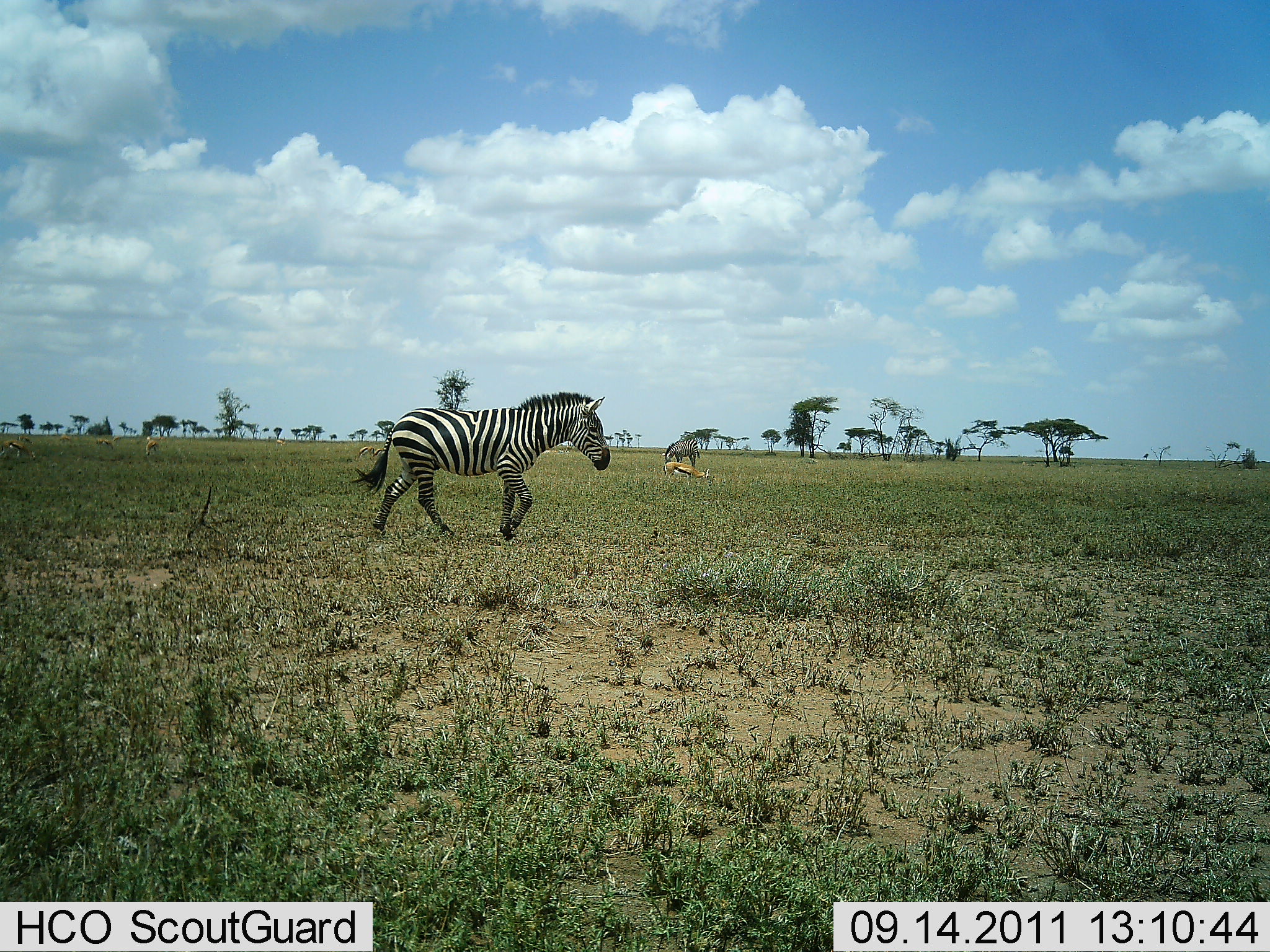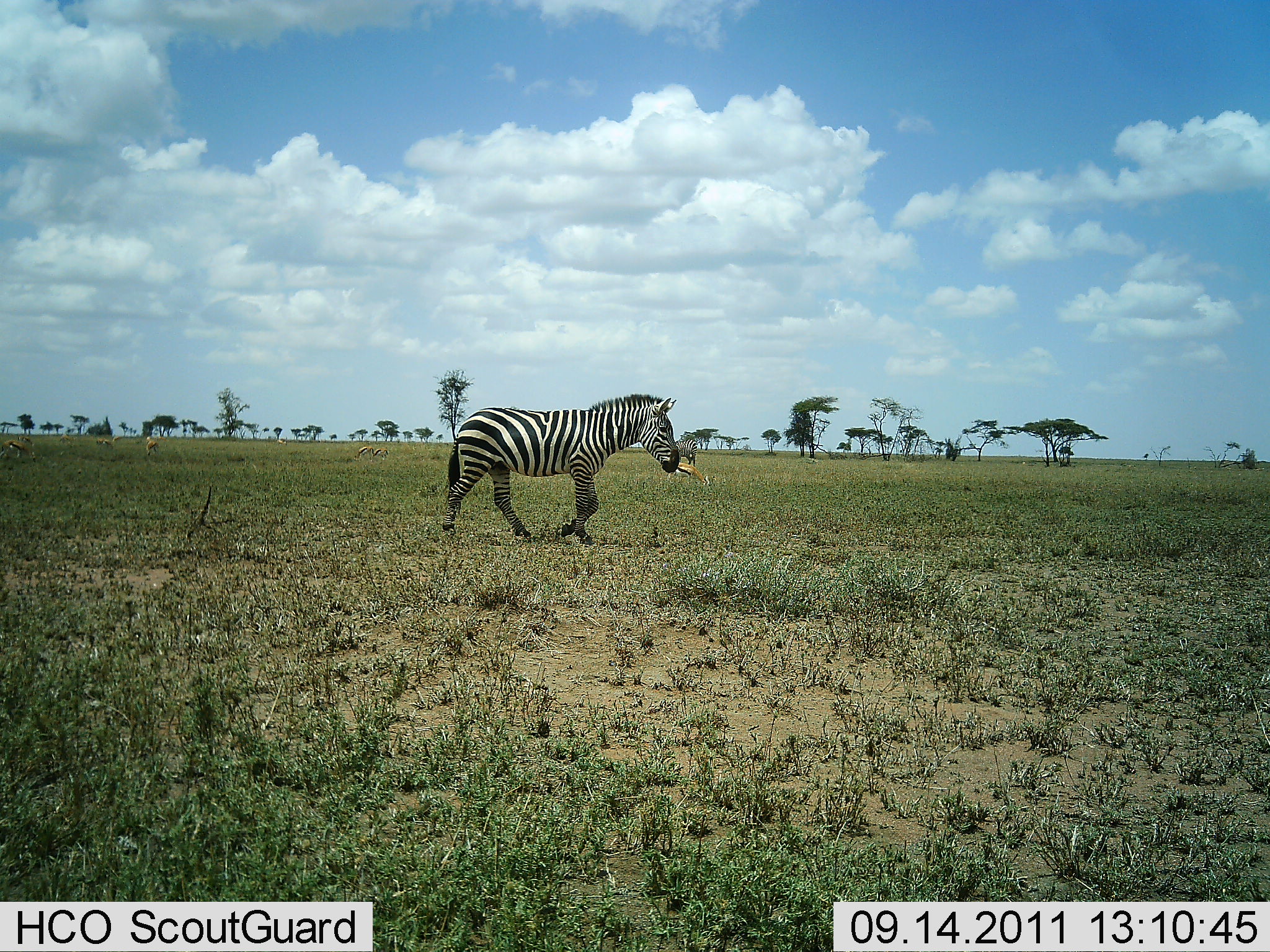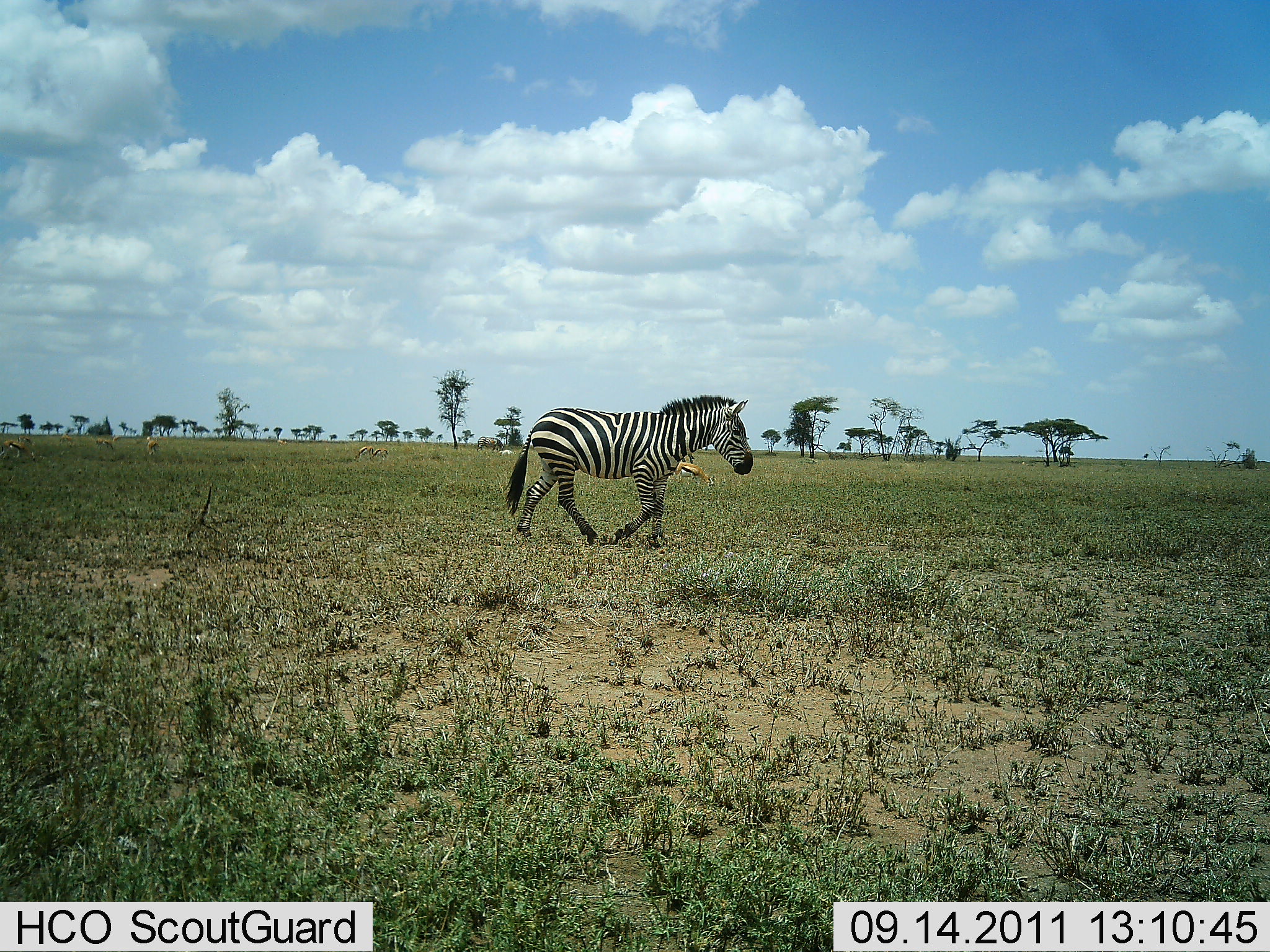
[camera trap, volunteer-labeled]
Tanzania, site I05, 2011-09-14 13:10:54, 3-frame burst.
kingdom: Animalia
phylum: Chordata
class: Mammalia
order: Artiodactyla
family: Bovidae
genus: Eudorcas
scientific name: Eudorcas thomsonii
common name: thomson's gazelle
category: gazellethomsons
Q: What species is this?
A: Gazellethomsons (thomson's gazelle) (Eudorcas thomsonii).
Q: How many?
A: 3.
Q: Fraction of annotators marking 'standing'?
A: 40%.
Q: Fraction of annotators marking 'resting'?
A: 30%.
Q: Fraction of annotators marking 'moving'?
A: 10%.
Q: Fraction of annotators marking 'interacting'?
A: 0%.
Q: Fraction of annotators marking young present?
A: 0%.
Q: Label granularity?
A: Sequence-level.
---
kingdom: Animalia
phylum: Chordata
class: Mammalia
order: Perissodactyla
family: Equidae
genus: Equus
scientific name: Equus quagga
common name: plains zebra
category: zebra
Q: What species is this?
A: Zebra (plains zebra) (Equus quagga).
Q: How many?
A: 1.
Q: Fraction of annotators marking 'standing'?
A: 13%.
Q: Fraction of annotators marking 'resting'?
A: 0%.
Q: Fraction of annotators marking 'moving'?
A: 93%.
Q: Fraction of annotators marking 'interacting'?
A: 7%.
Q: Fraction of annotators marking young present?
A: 0%.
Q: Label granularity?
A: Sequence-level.